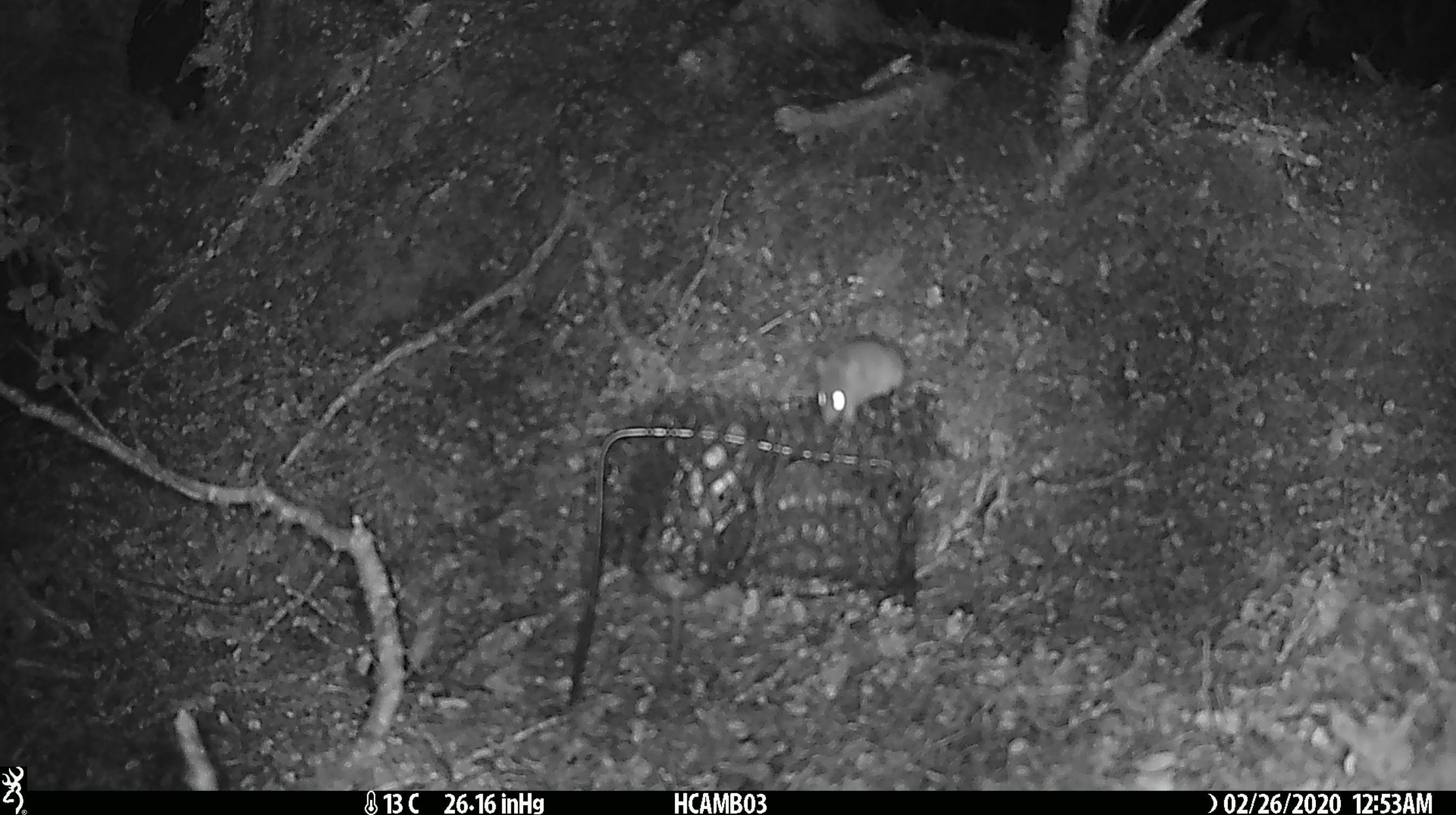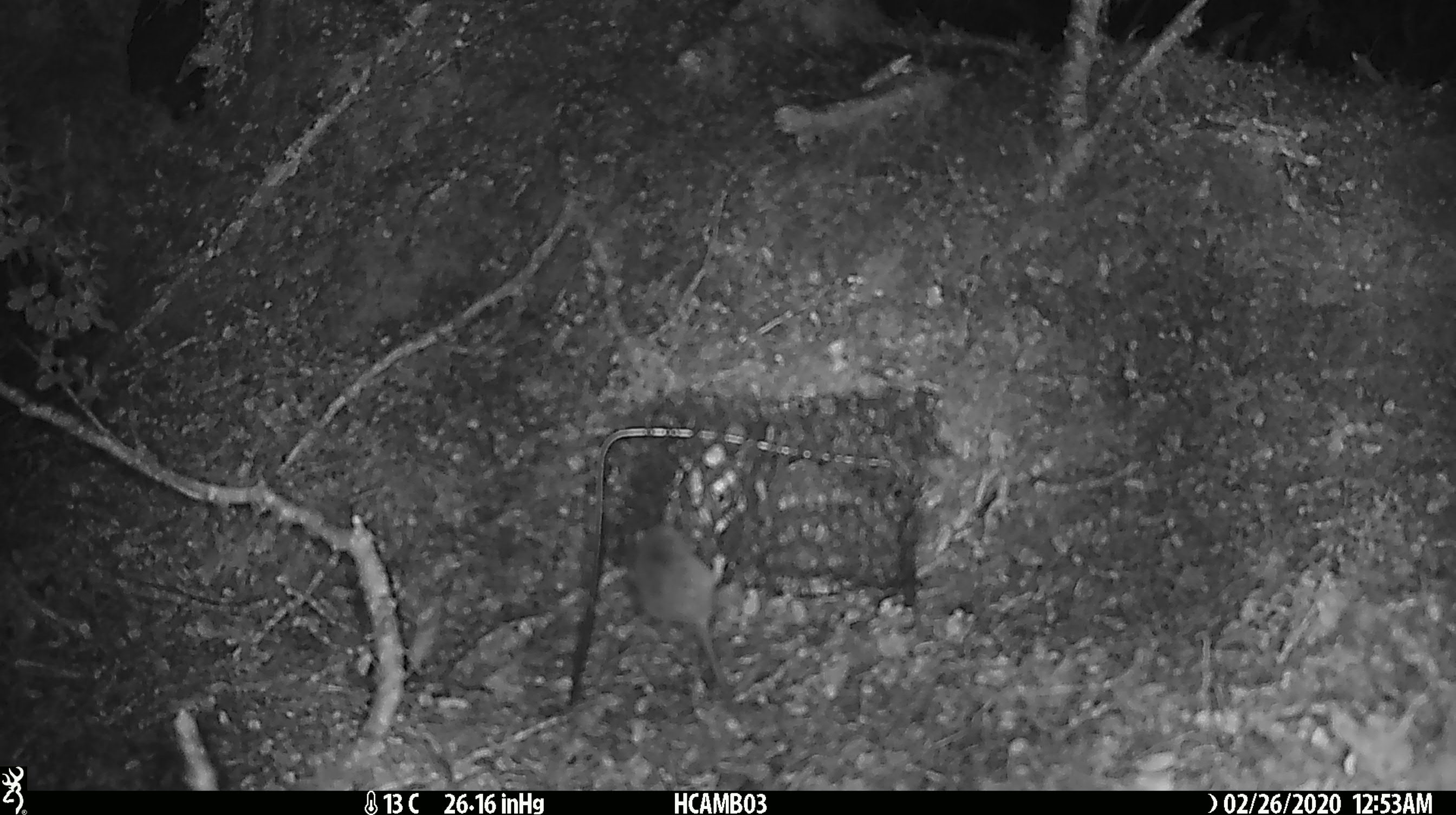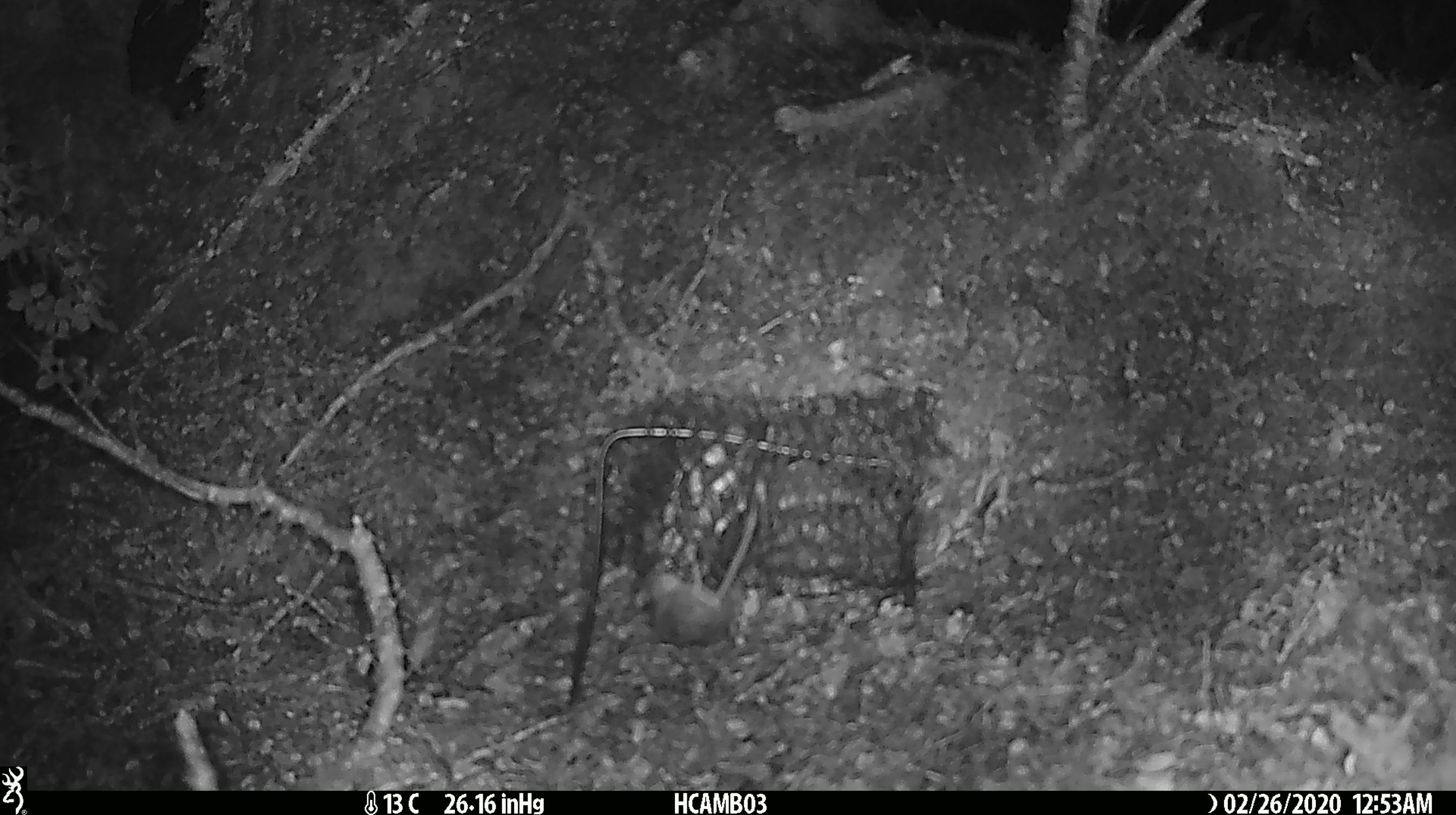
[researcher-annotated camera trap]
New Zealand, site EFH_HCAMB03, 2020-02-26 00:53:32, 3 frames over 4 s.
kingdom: Animalia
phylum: Chordata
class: Mammalia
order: Rodentia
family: Muridae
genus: Mus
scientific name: Mus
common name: mouse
Mouse (Mus).